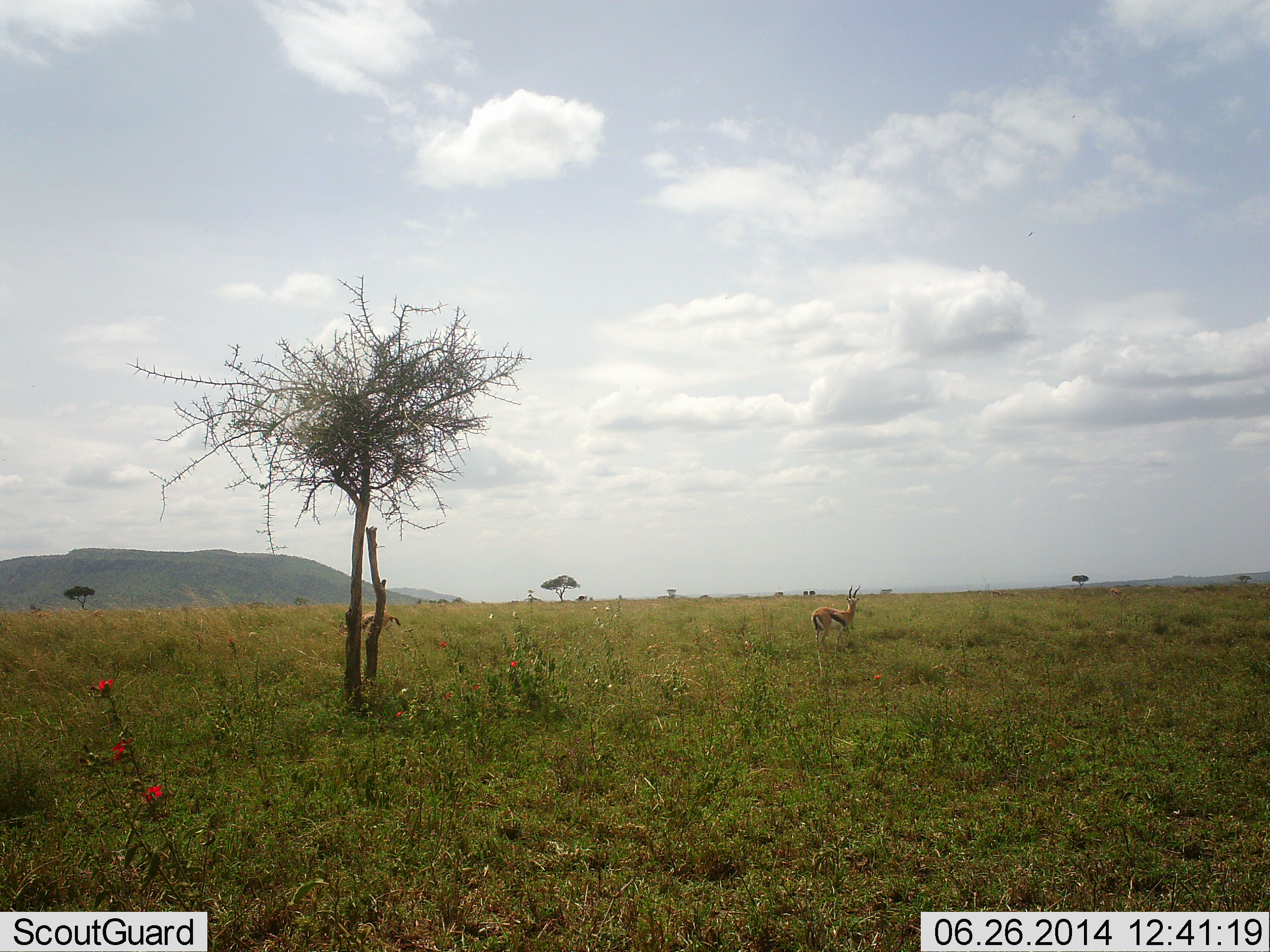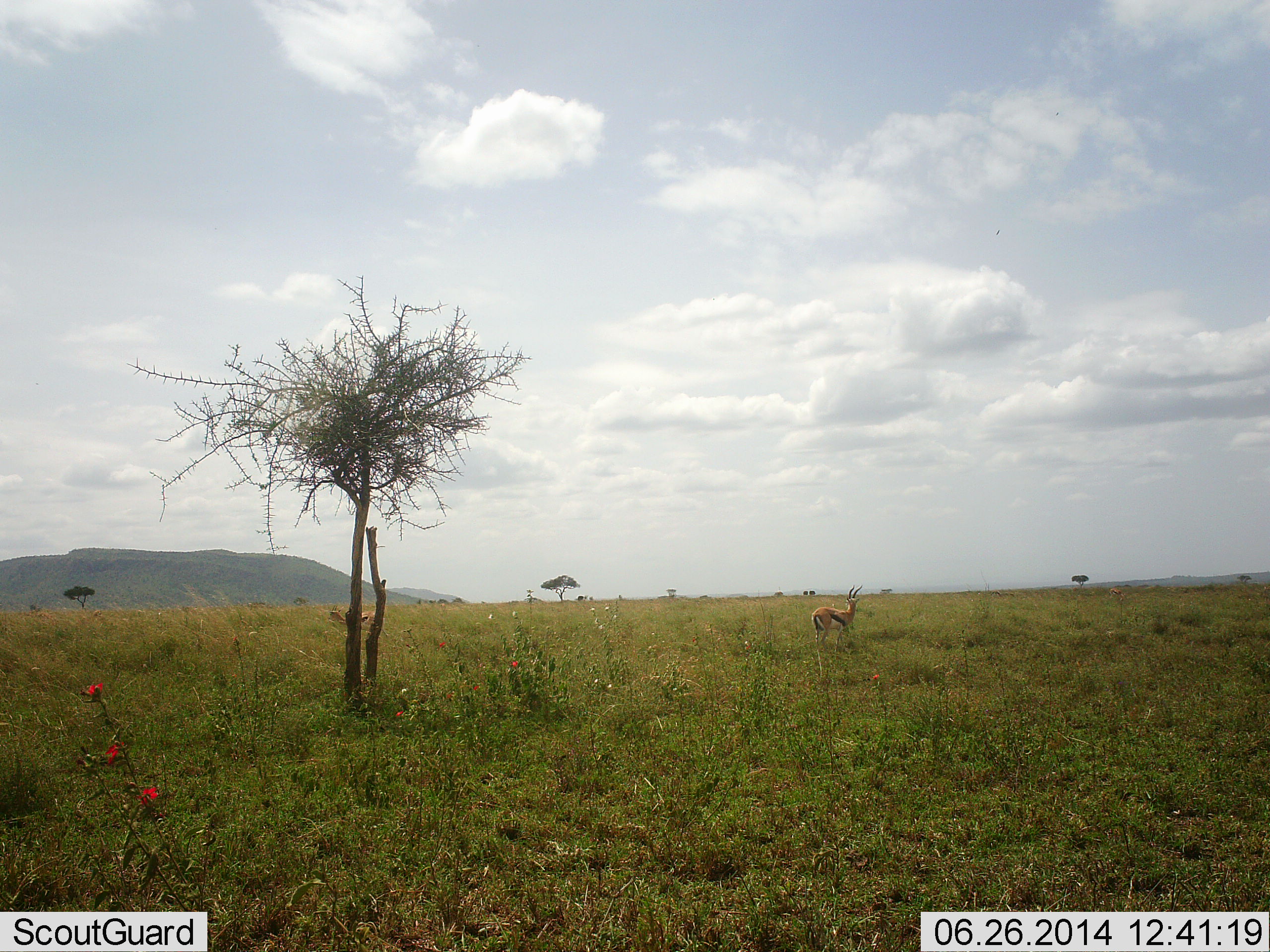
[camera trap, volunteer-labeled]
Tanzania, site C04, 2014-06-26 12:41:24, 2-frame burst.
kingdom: Animalia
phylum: Chordata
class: Mammalia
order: Artiodactyla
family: Bovidae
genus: Eudorcas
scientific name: Eudorcas thomsonii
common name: thomson's gazelle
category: gazellethomsons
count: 2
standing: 100%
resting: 0%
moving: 40%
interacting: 0%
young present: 0%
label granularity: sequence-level